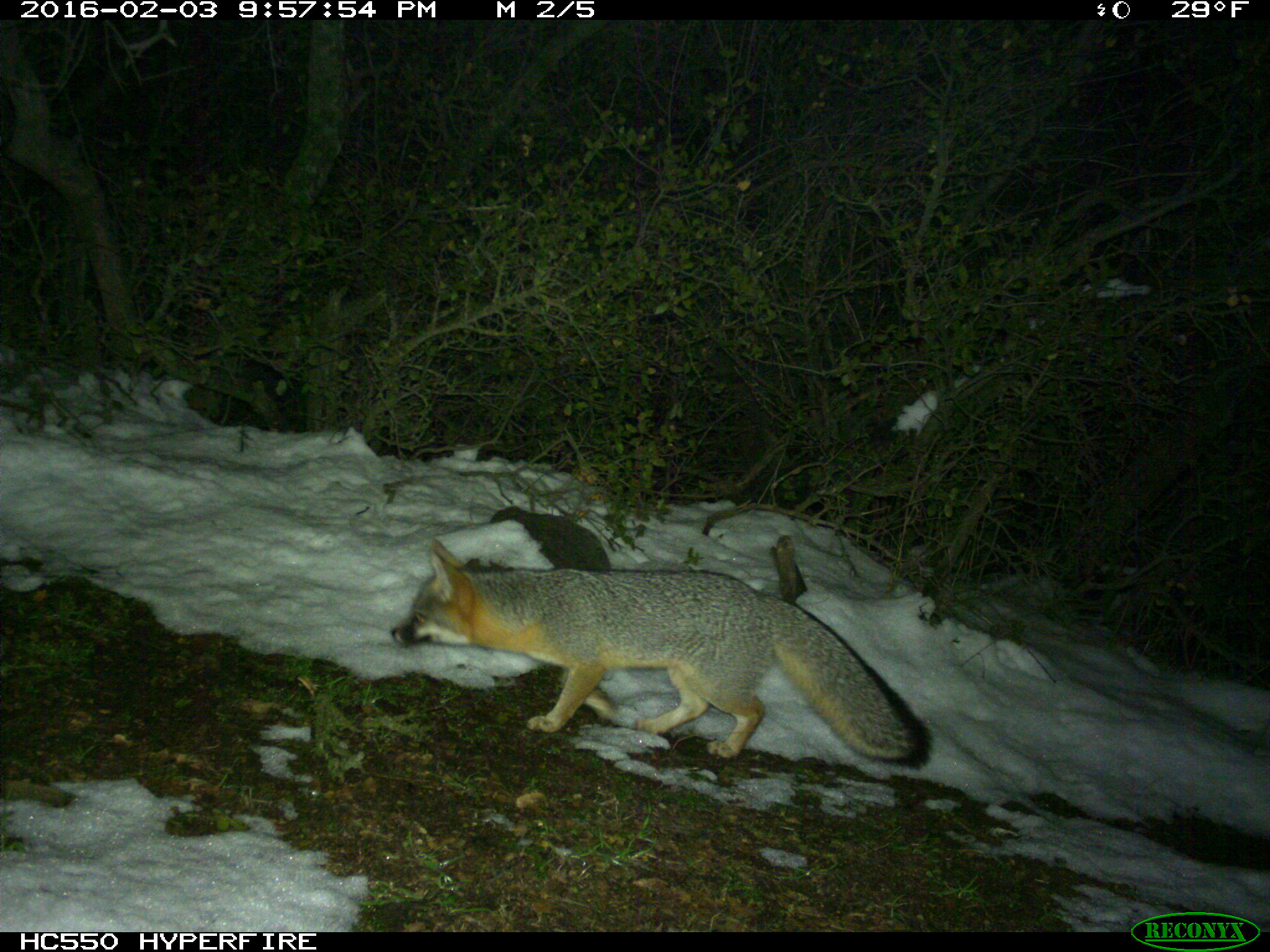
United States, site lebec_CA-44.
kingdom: Animalia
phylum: Chordata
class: Mammalia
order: Carnivora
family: Canidae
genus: Urocyon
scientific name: Urocyon cinereoargenteus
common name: gray fox